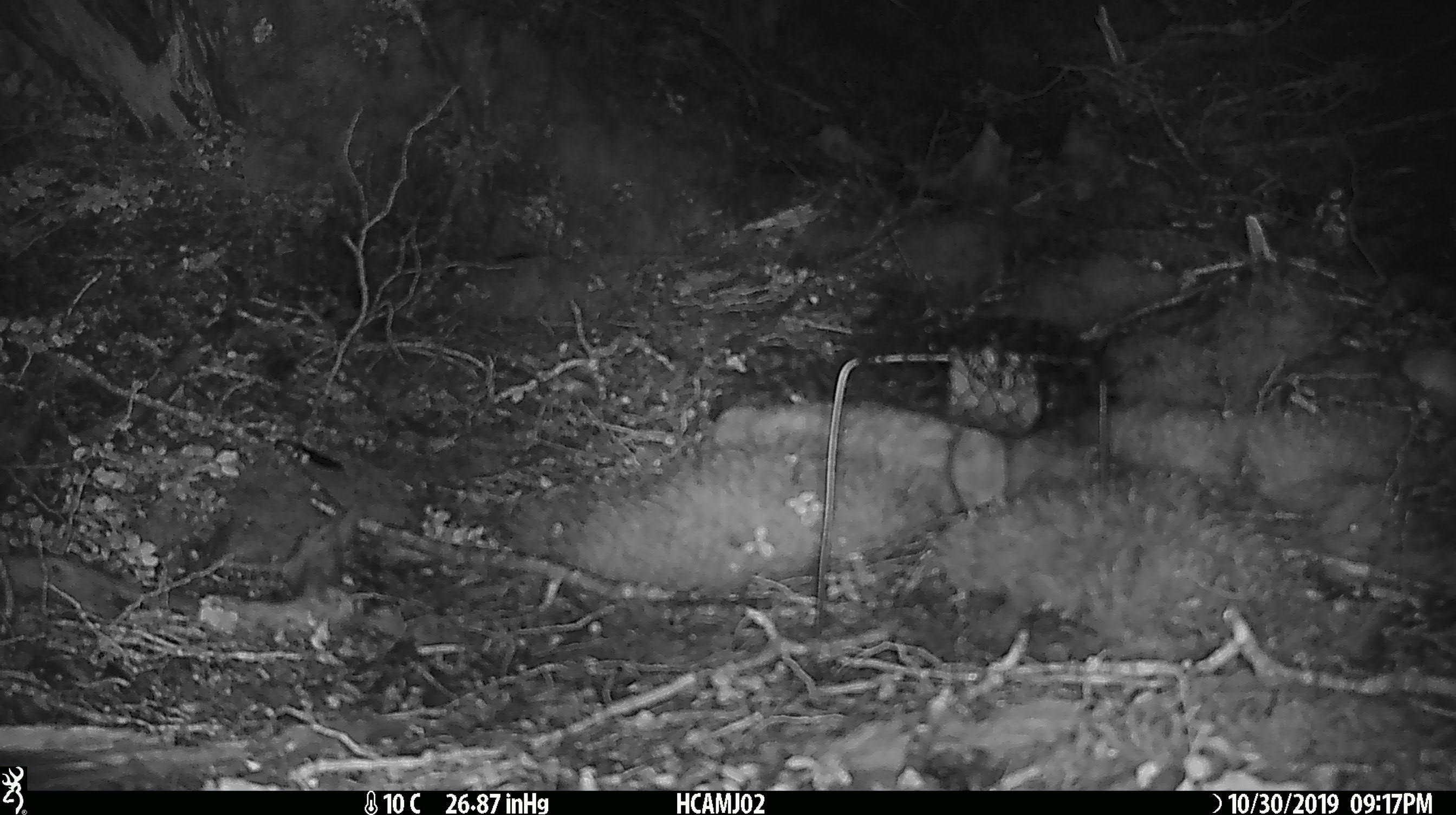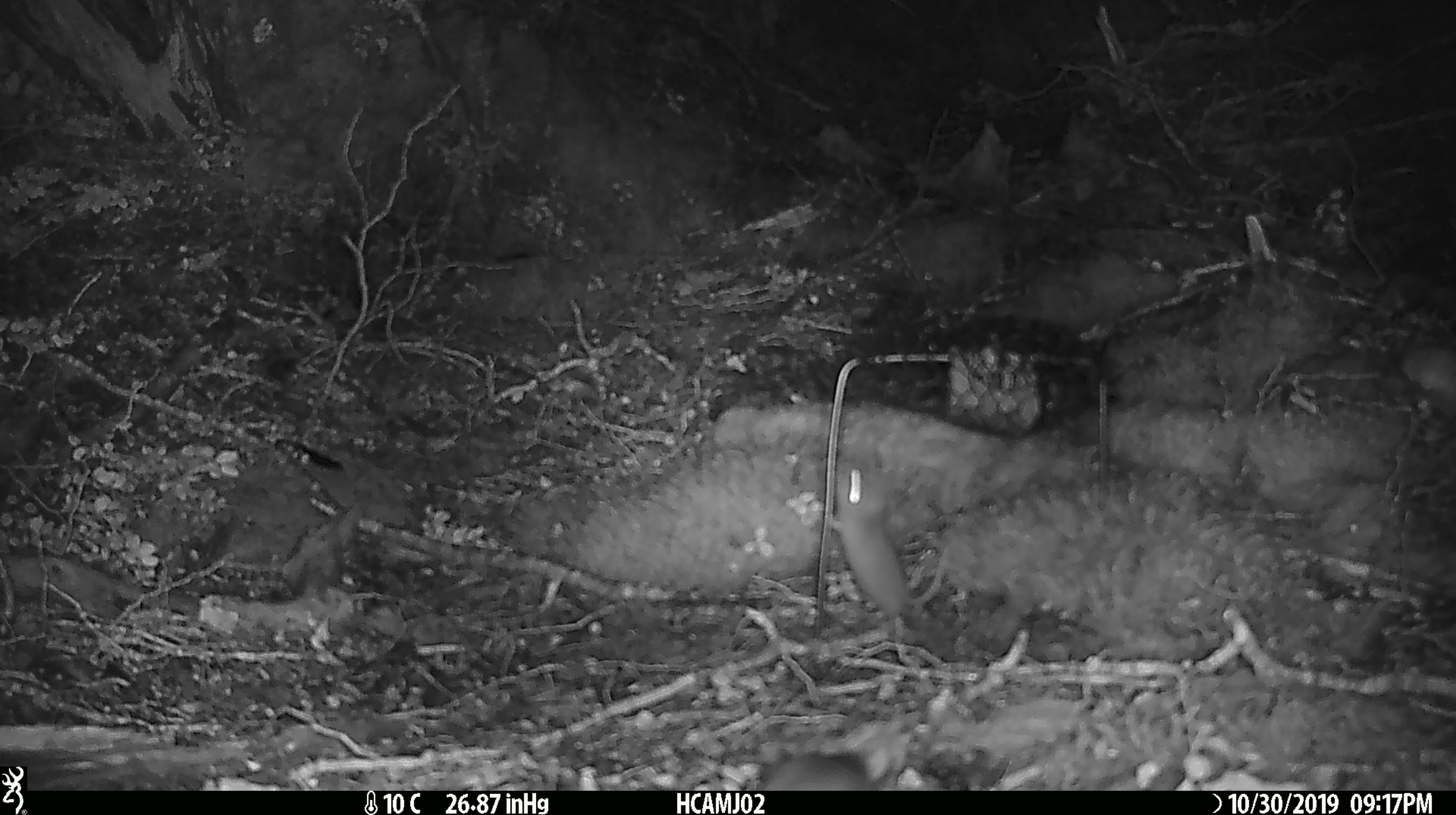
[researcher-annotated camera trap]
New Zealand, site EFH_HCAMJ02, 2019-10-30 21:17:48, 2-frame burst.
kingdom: Animalia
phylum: Chordata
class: Mammalia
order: Rodentia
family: Muridae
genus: Mus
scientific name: Mus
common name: mouse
Mouse (Mus).